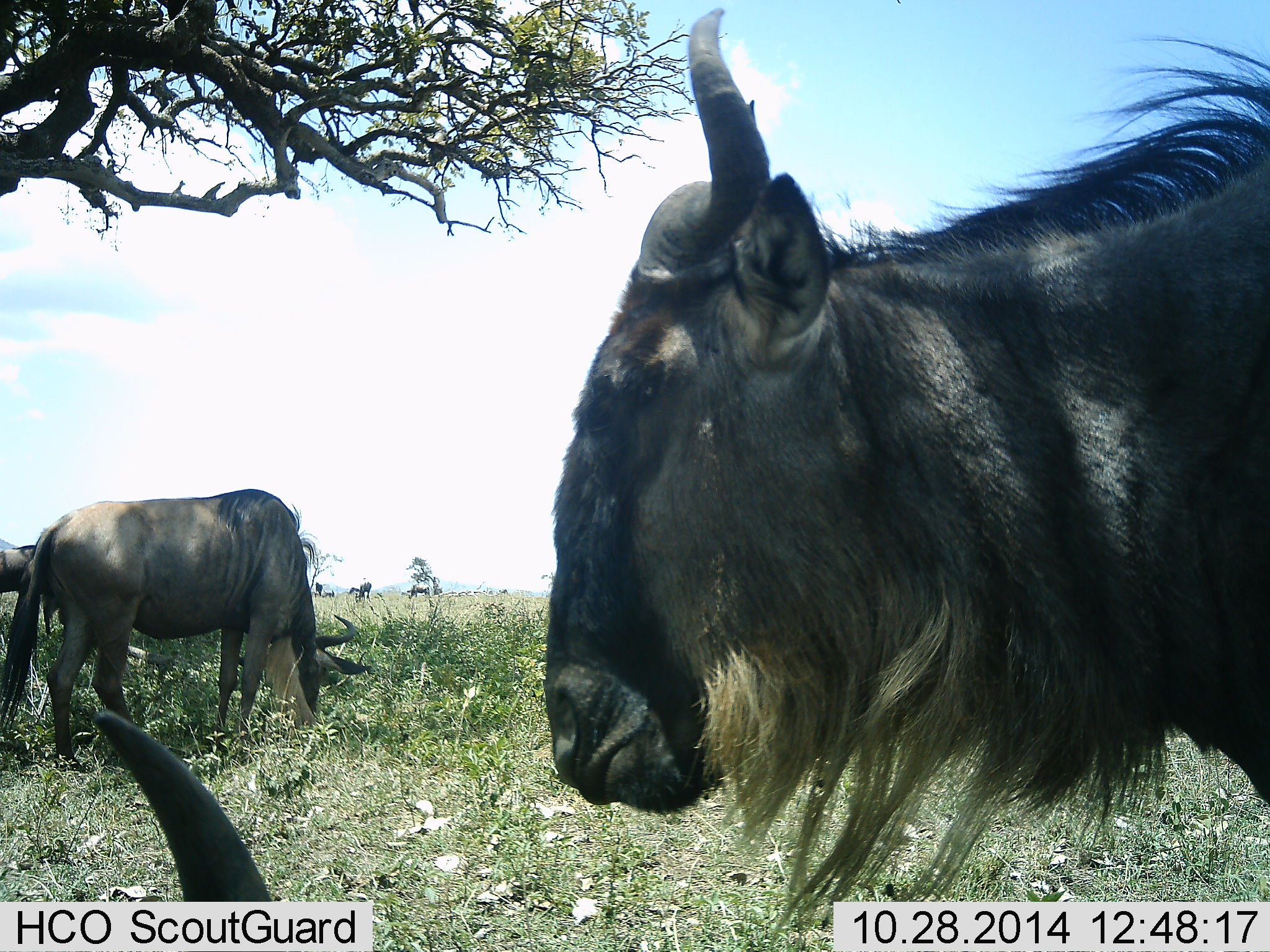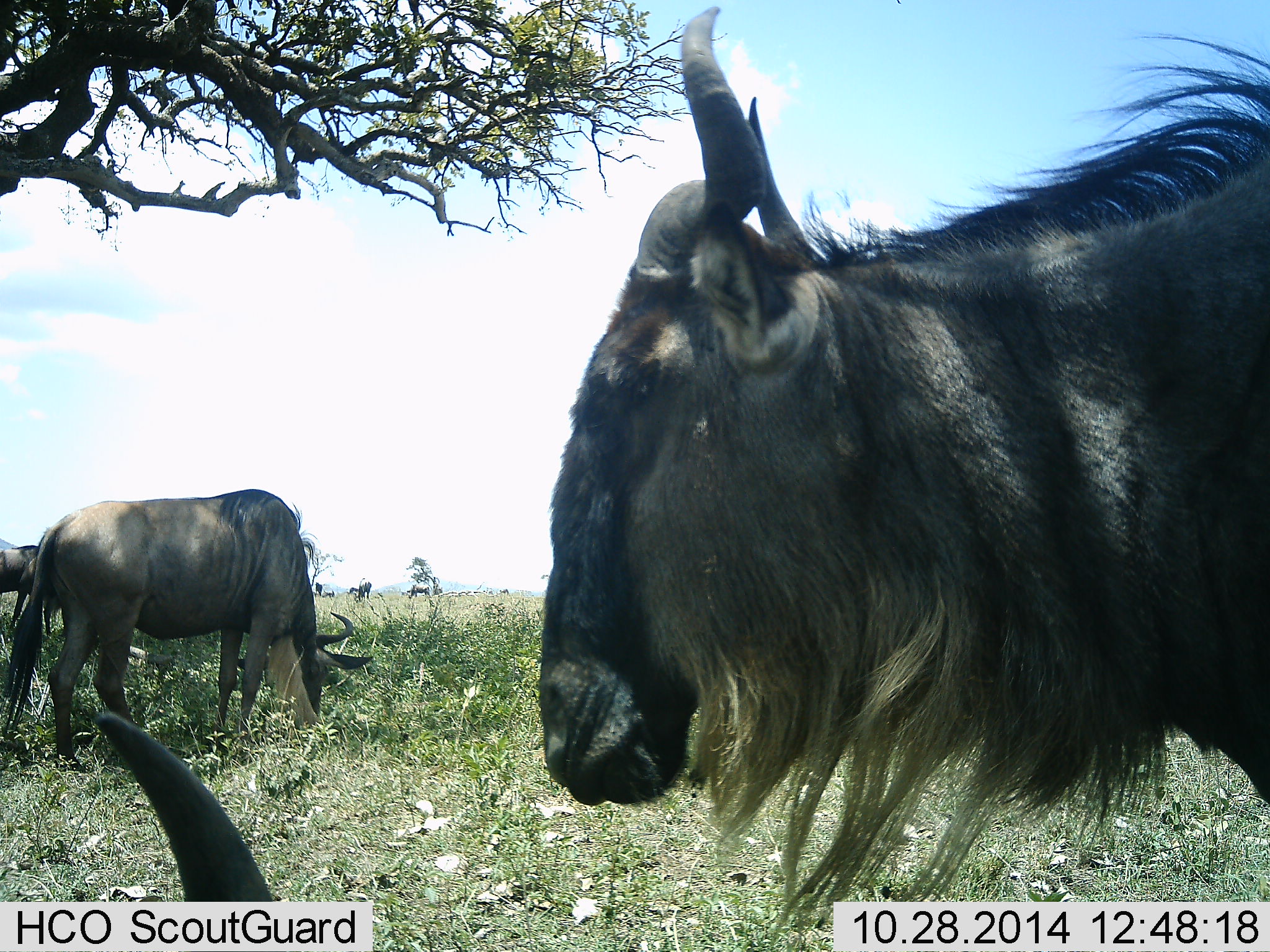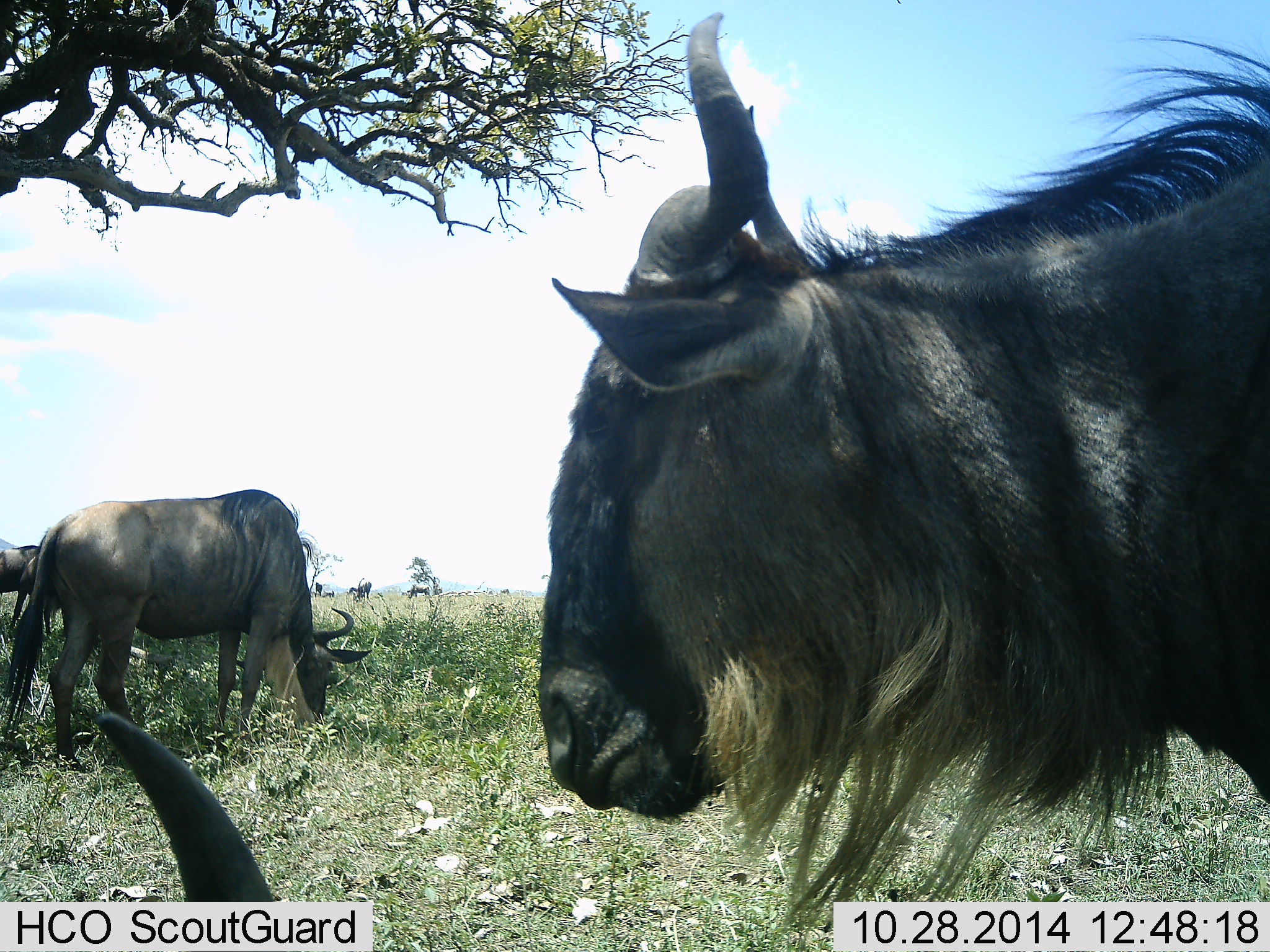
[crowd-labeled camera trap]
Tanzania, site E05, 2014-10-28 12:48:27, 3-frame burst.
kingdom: Animalia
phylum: Chordata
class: Mammalia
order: Artiodactyla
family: Bovidae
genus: Connochaetes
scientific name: Connochaetes taurinus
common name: blue wildebeest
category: wildebeest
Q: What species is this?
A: Wildebeest (blue wildebeest) (Connochaetes taurinus).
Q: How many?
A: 4.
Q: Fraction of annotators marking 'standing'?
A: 100%.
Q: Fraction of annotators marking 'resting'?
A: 70%.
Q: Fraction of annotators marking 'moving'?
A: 0%.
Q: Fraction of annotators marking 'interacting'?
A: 0%.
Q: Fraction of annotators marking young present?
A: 0%.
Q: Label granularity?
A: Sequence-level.